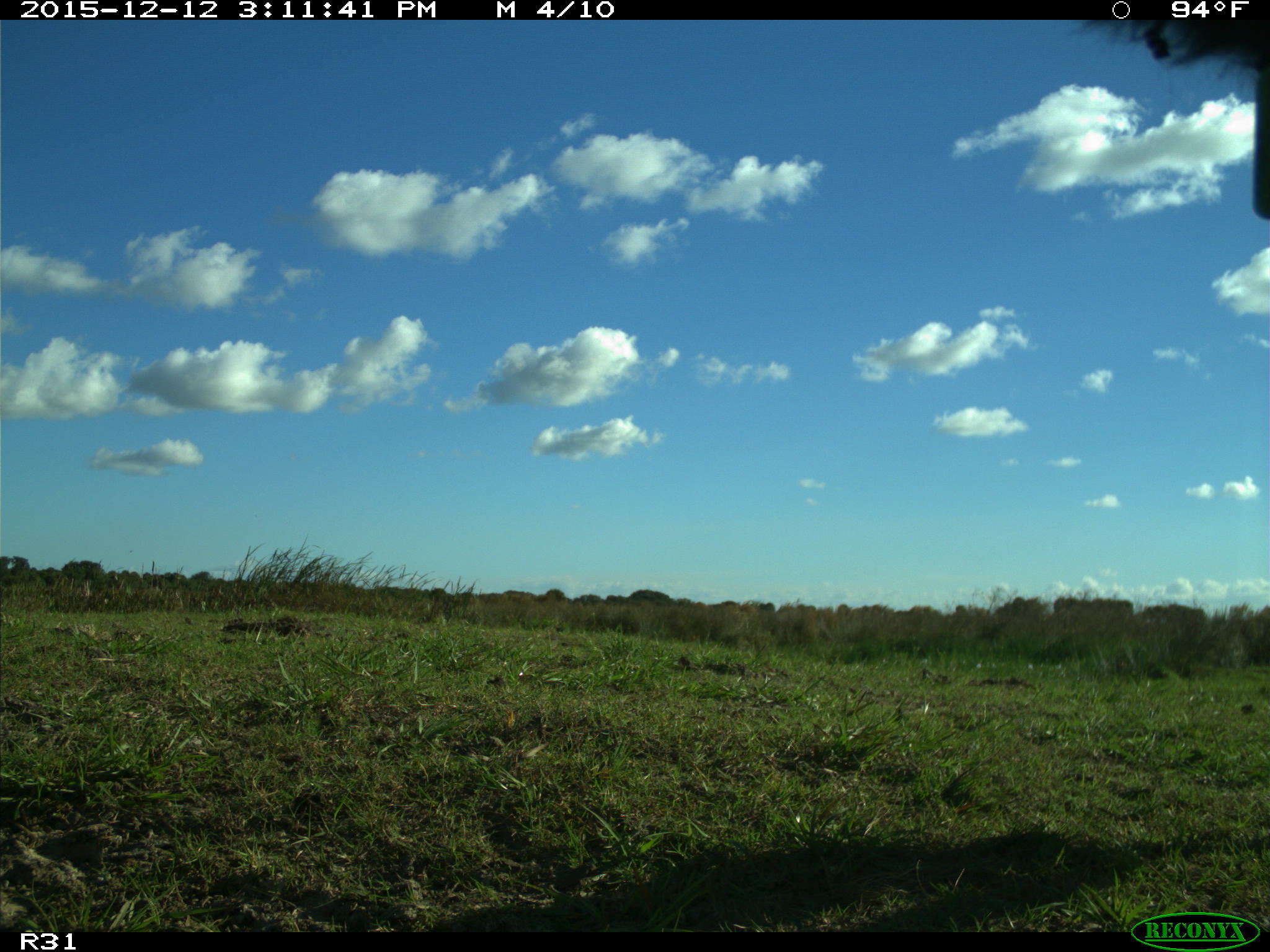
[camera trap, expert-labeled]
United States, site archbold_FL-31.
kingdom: Animalia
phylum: Chordata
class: Mammalia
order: Artiodactyla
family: Bovidae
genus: Bos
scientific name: Bos taurus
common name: domestic cow